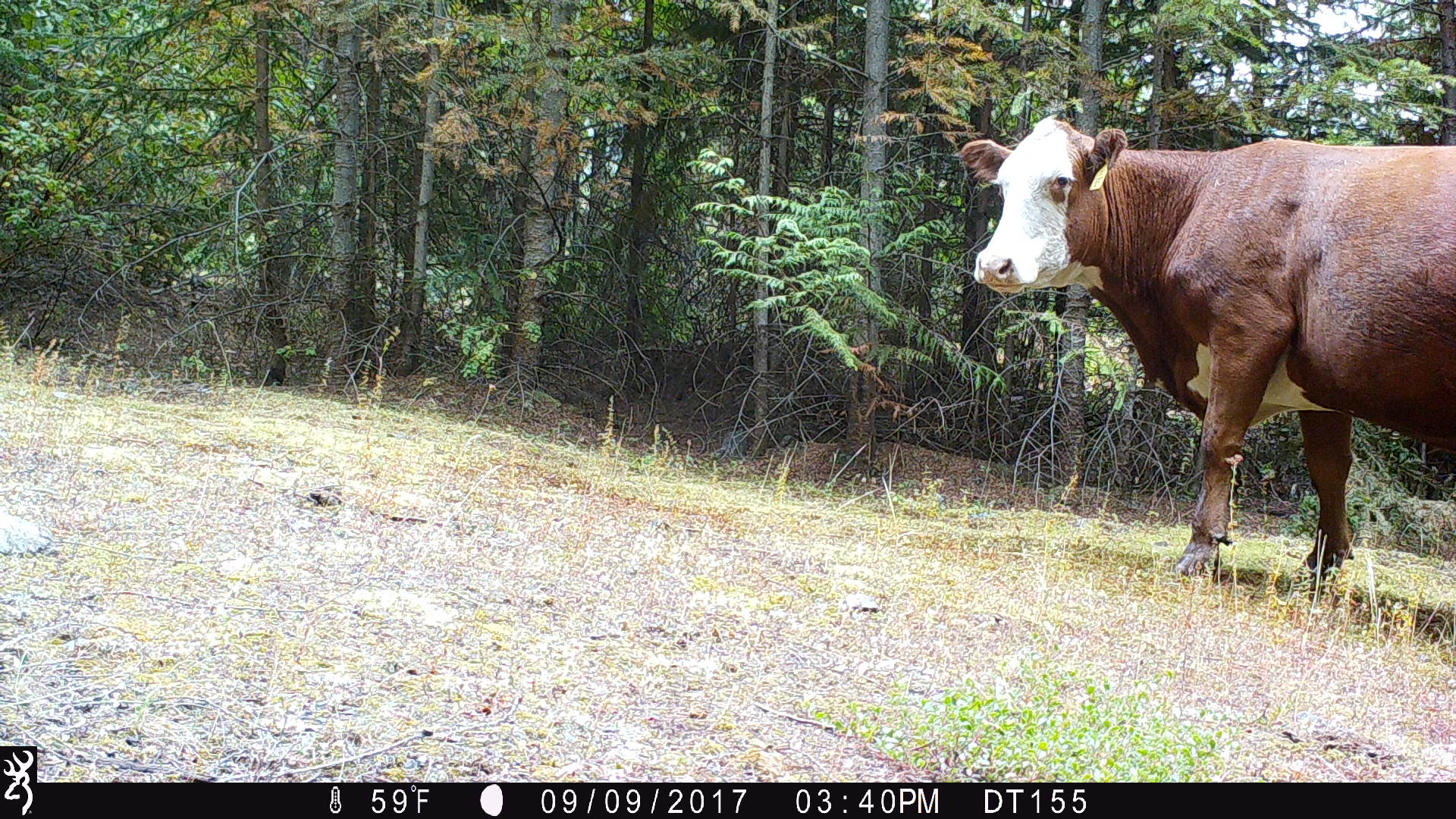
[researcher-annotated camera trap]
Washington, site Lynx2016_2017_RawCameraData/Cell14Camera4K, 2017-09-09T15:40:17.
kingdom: Animalia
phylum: Chordata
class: Mammalia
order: Artiodactyla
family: Bovidae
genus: Bos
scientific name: Bos taurus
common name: domestic cattle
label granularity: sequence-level